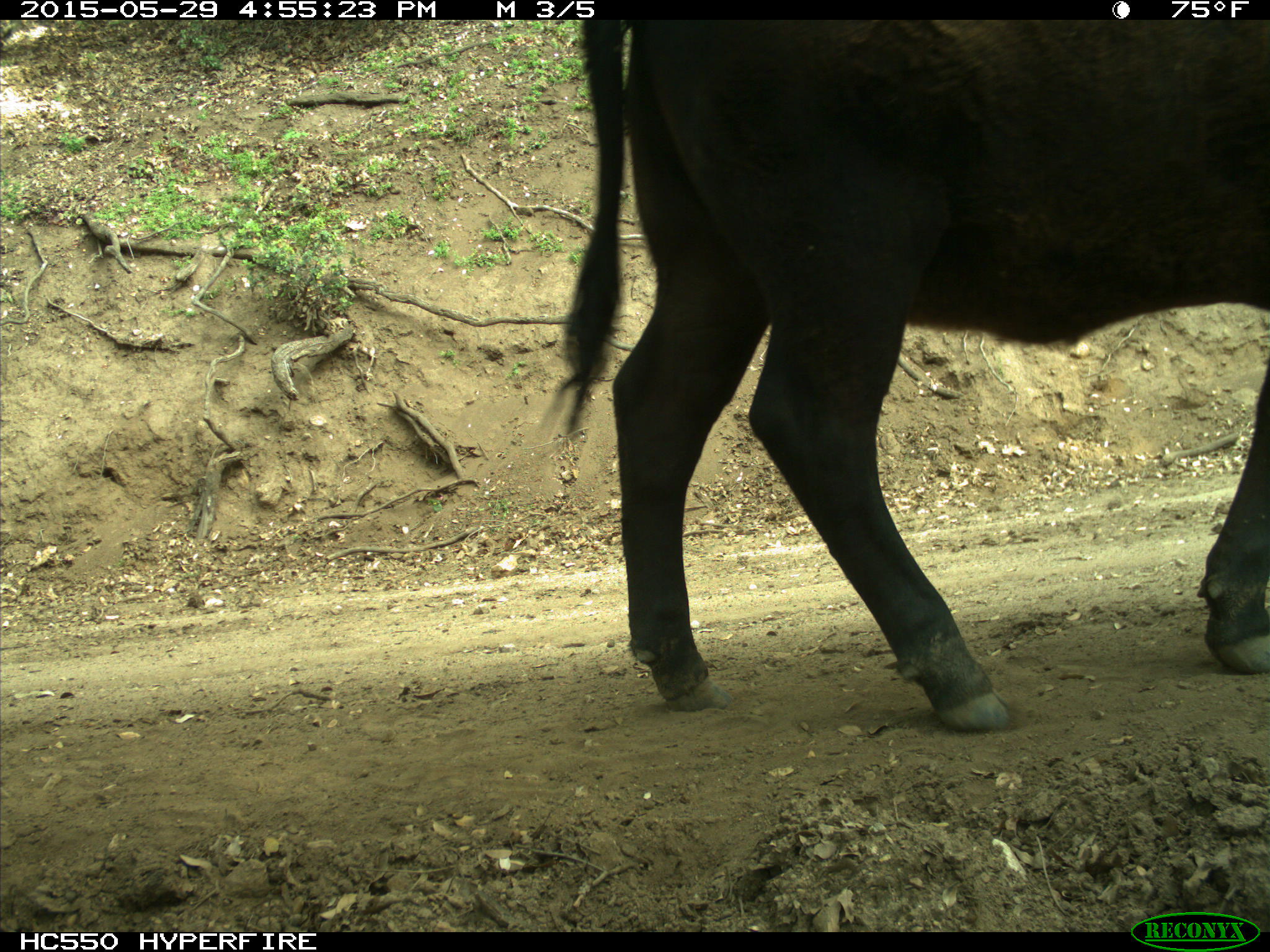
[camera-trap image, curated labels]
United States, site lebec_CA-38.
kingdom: Animalia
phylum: Chordata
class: Mammalia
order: Artiodactyla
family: Bovidae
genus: Bos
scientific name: Bos taurus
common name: domestic cow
Bos taurus (domestic cow).